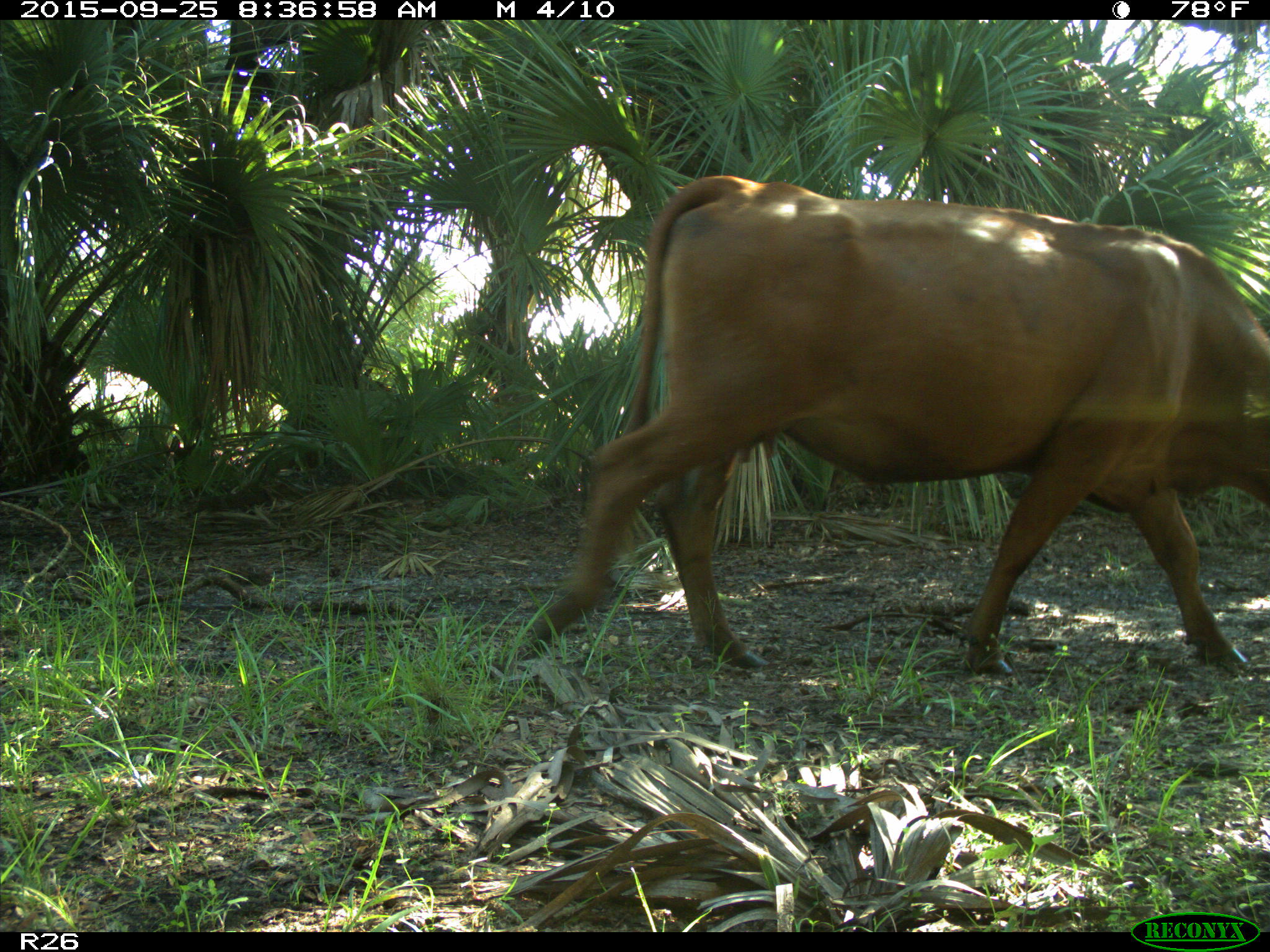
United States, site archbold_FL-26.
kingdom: Animalia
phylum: Chordata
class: Mammalia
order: Artiodactyla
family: Bovidae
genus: Bos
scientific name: Bos taurus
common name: domestic cow